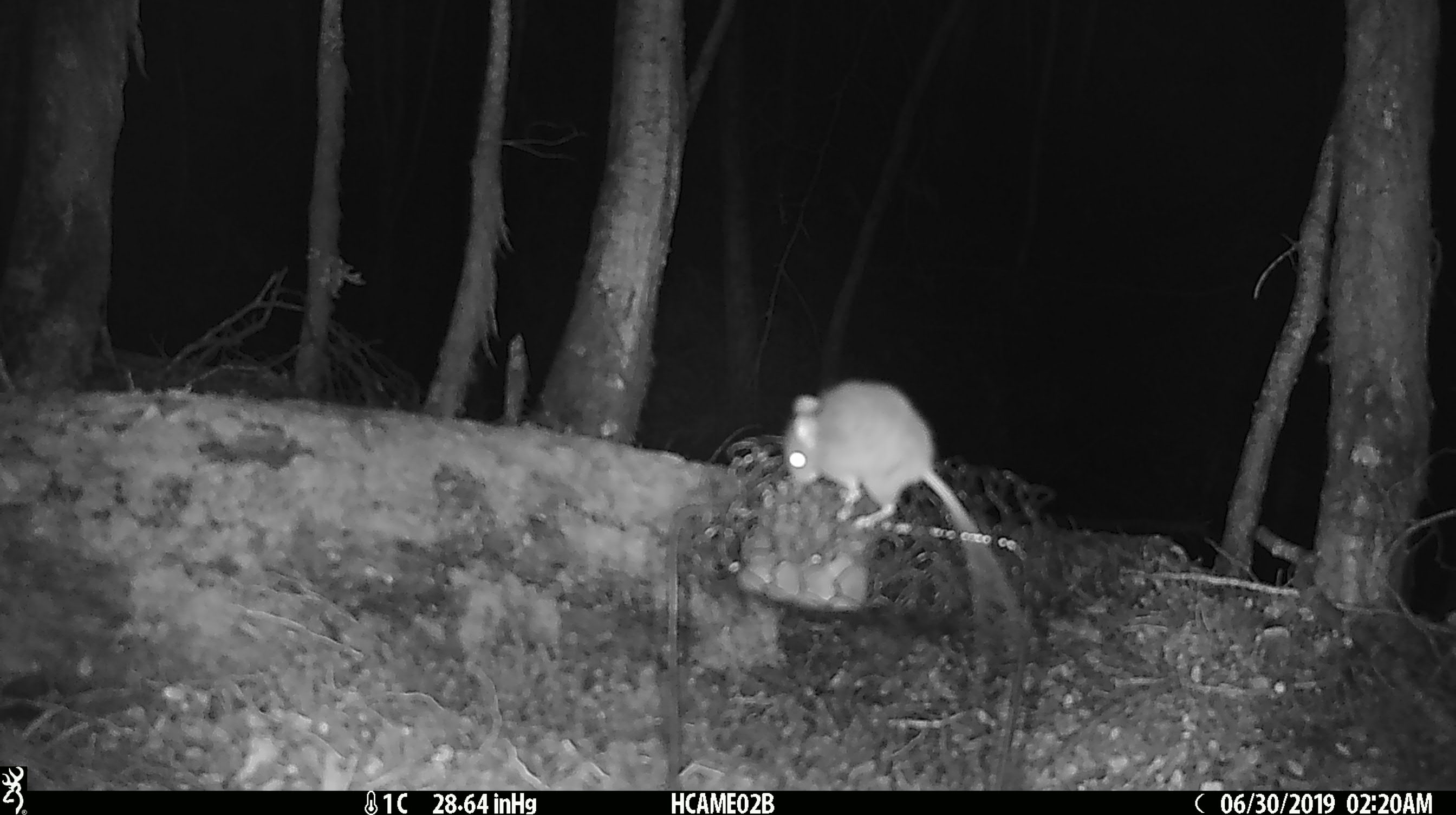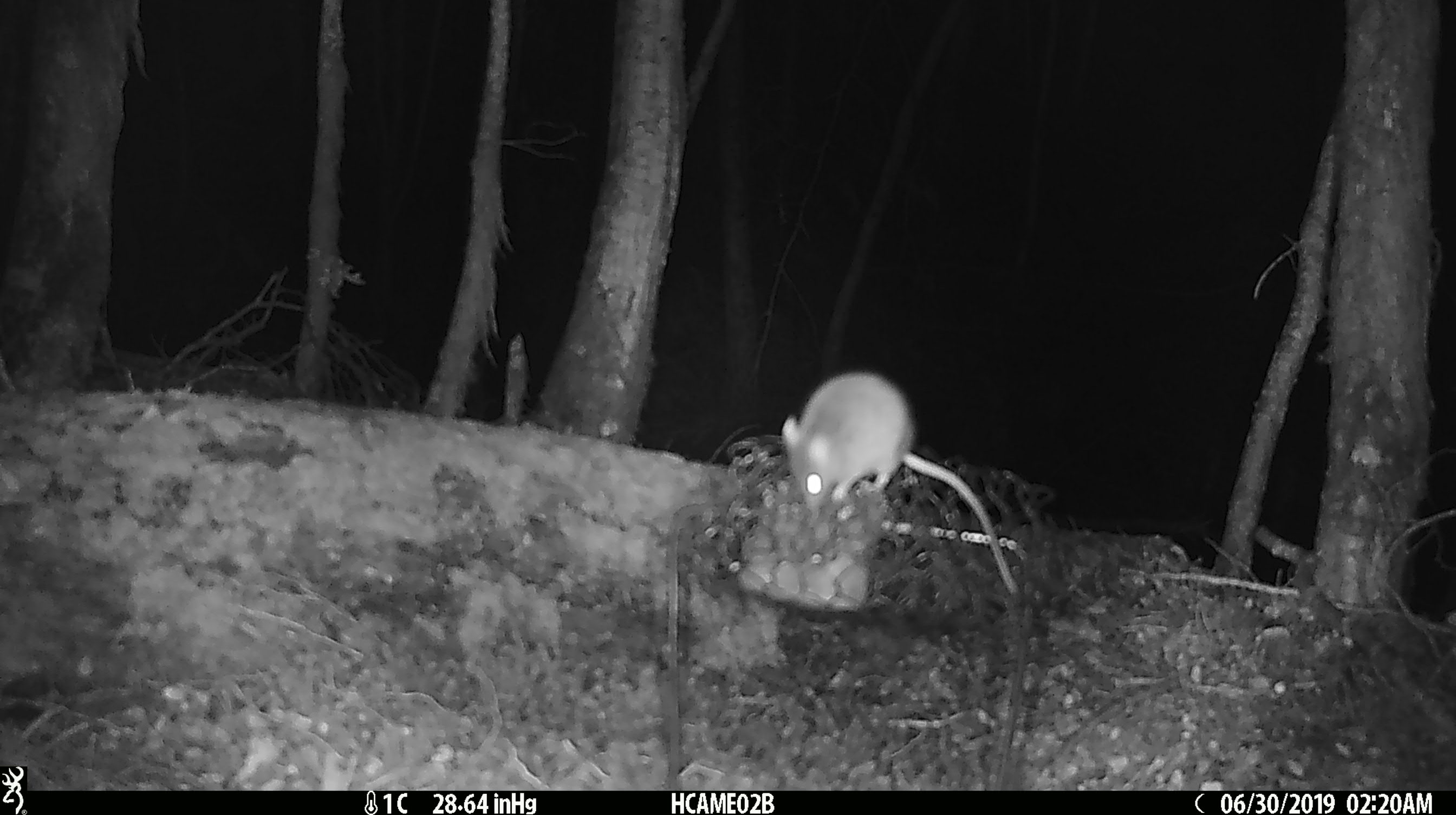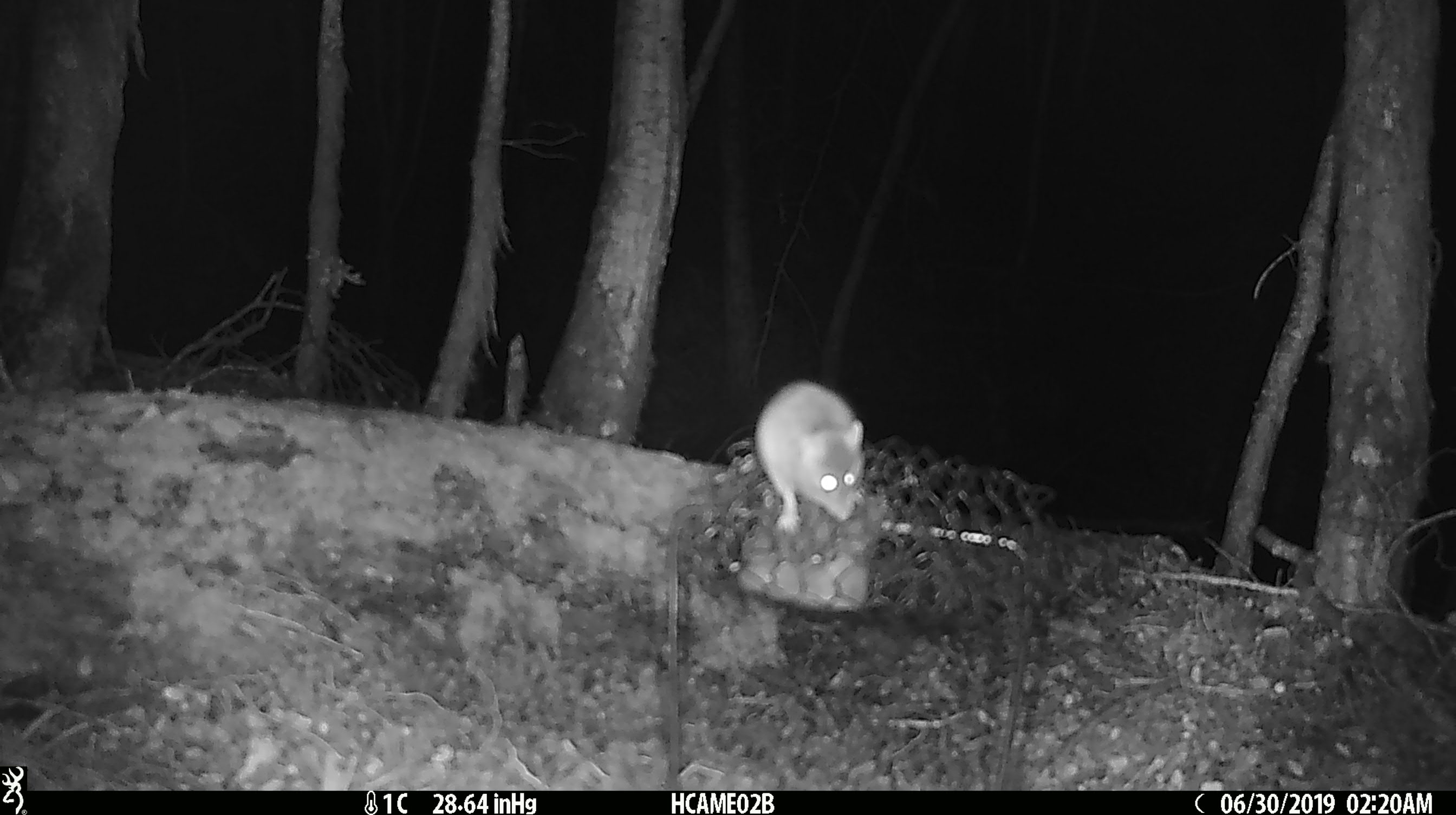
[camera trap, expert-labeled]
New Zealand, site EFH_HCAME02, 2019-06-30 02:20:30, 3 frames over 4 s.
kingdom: Animalia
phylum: Chordata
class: Mammalia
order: Rodentia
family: Muridae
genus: Mus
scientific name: Mus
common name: mouse